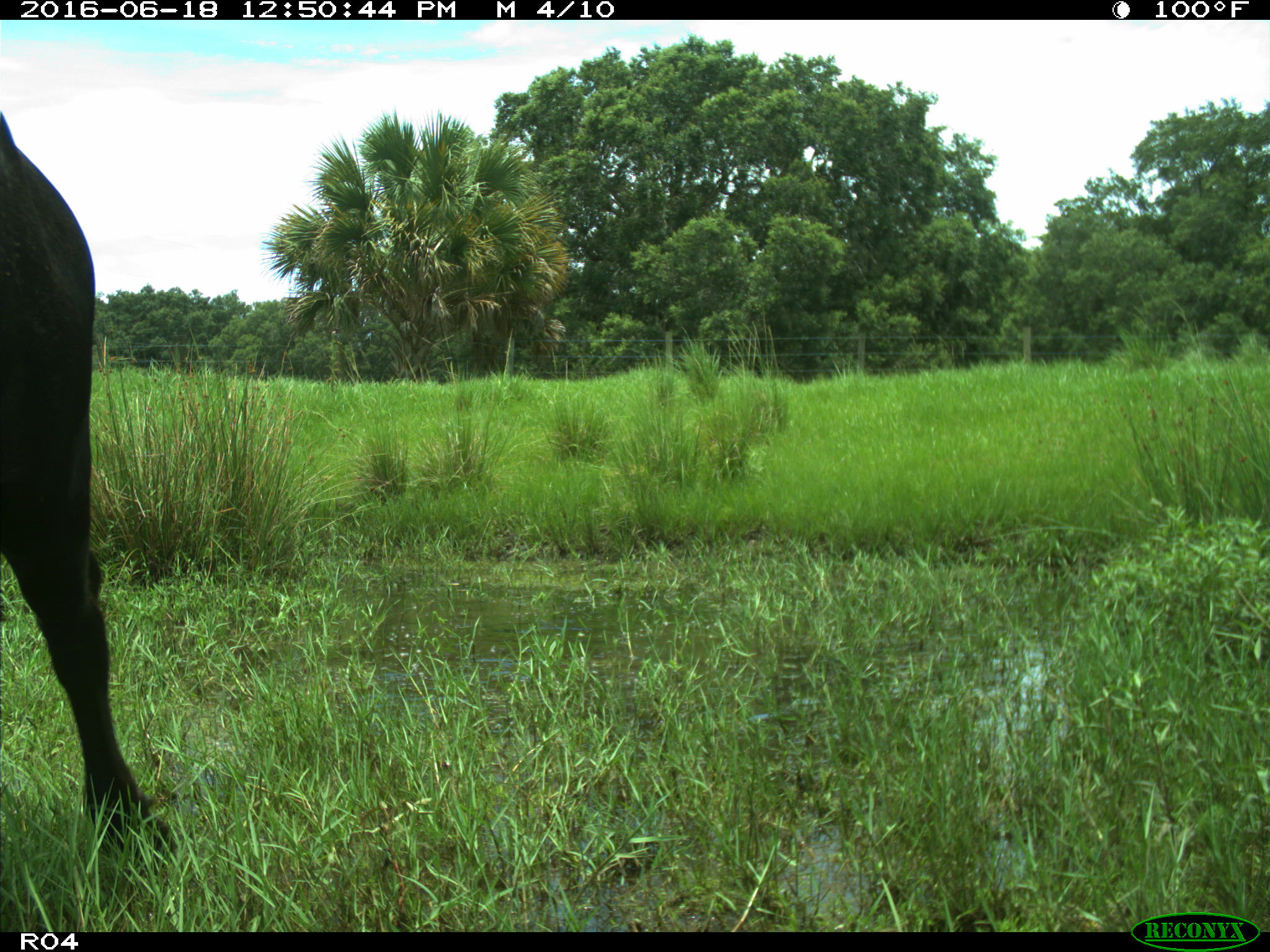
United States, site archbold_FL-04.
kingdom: Animalia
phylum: Chordata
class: Mammalia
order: Artiodactyla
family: Bovidae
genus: Bos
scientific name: Bos taurus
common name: domestic cow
Bos taurus (domestic cow).